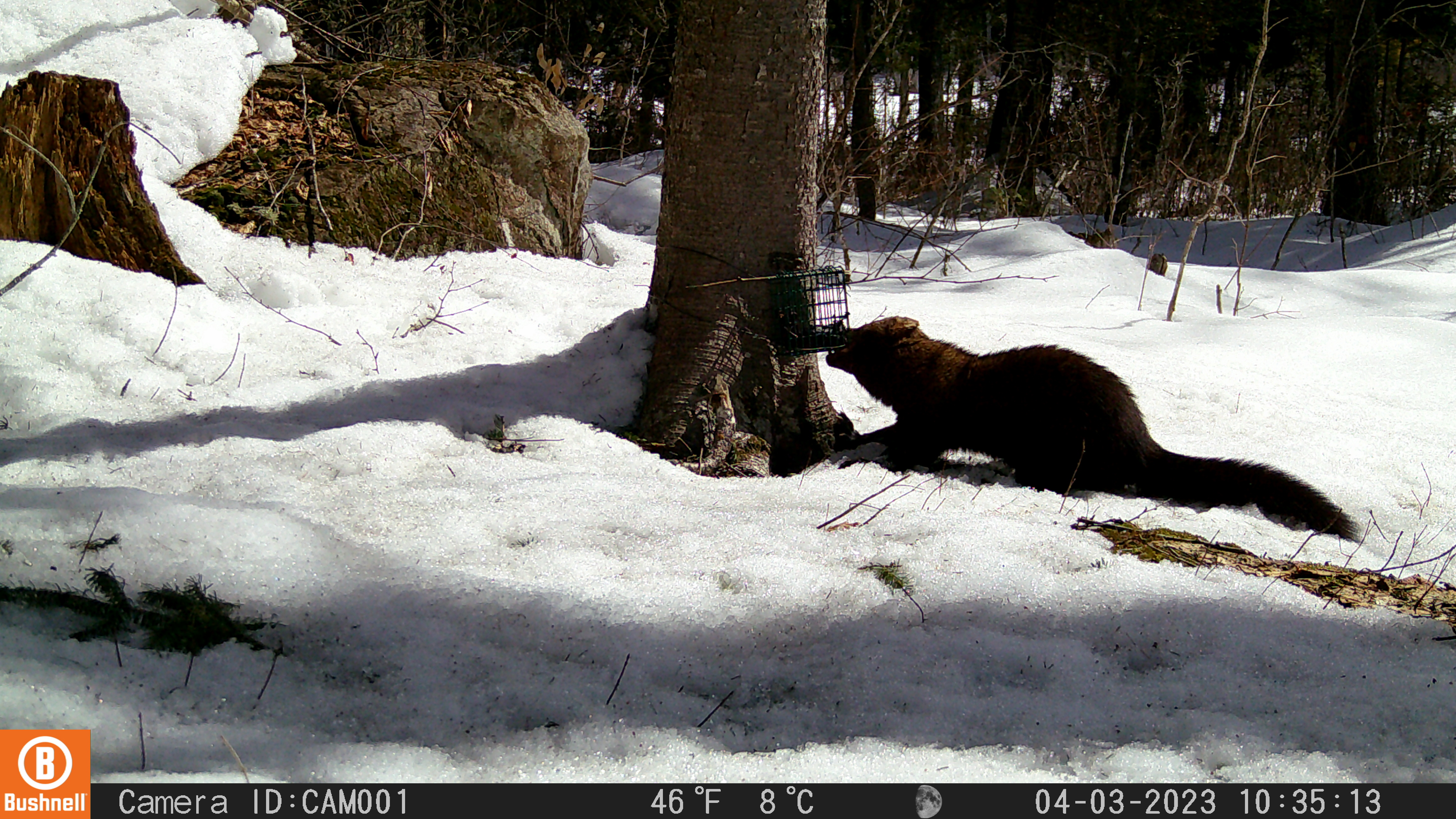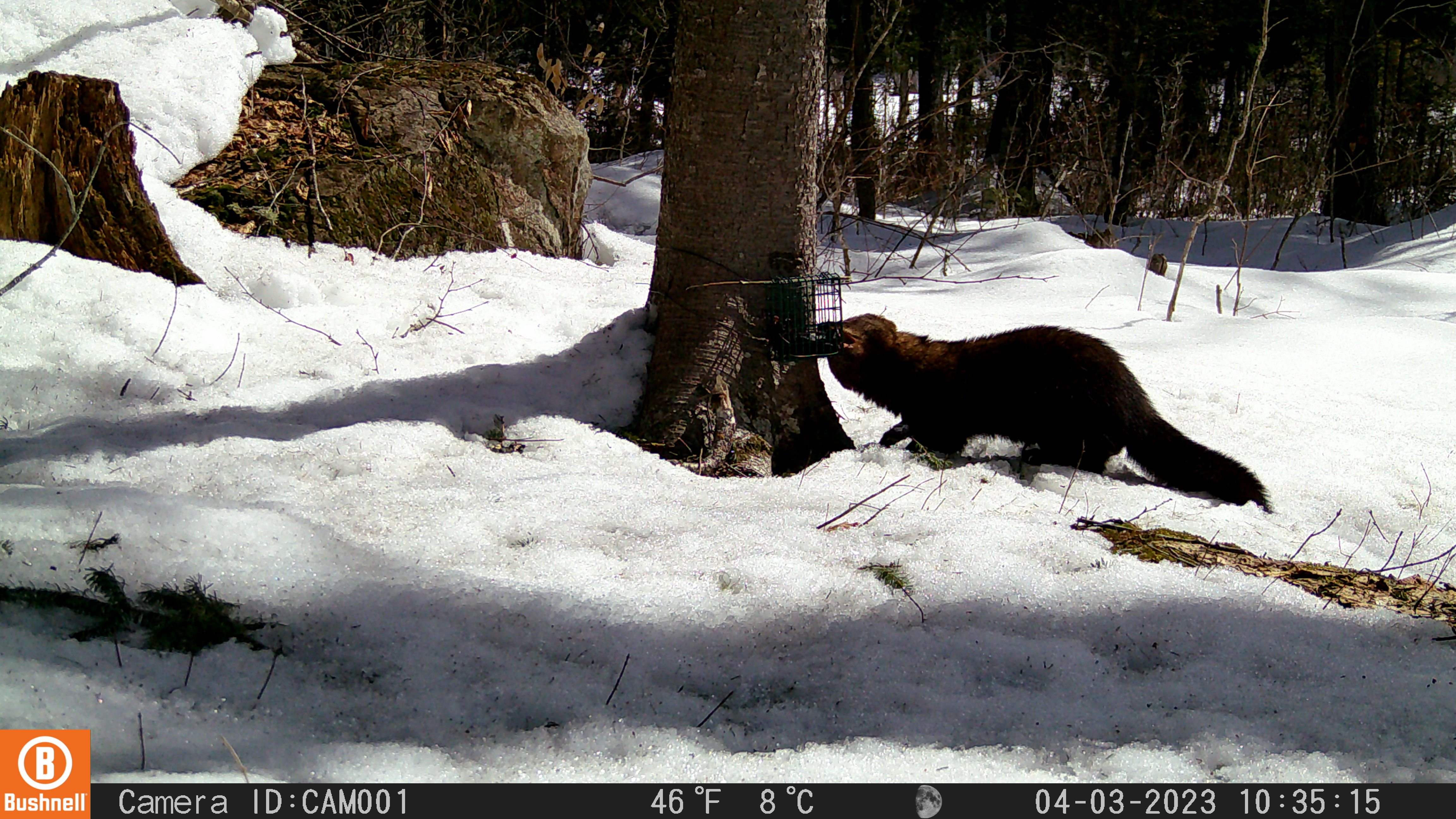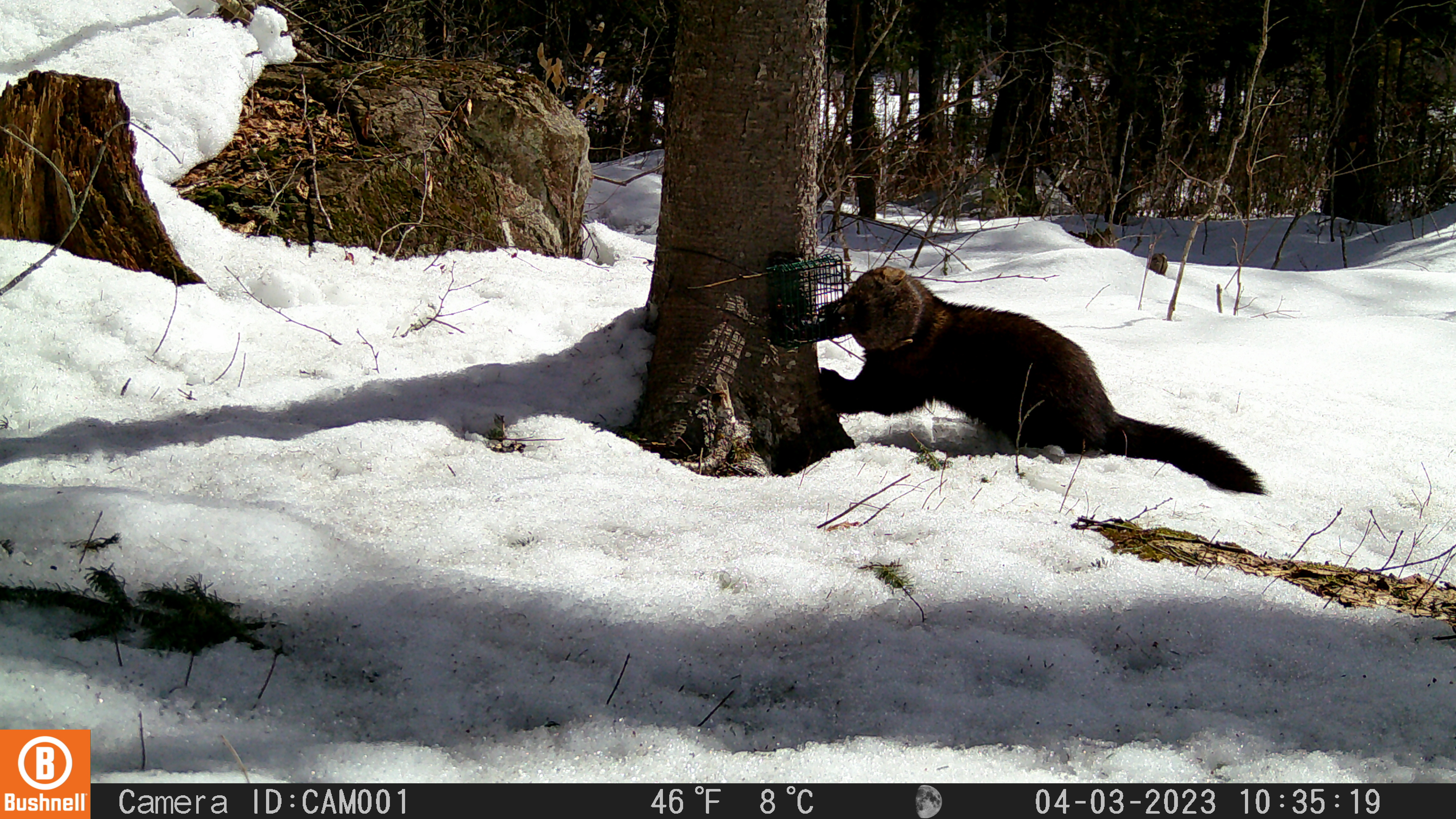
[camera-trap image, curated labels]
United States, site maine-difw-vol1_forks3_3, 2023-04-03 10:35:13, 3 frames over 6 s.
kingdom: Animalia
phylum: Chordata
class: Mammalia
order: Carnivora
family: Mustelidae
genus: Pekania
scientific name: Pekania pennanti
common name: fisher